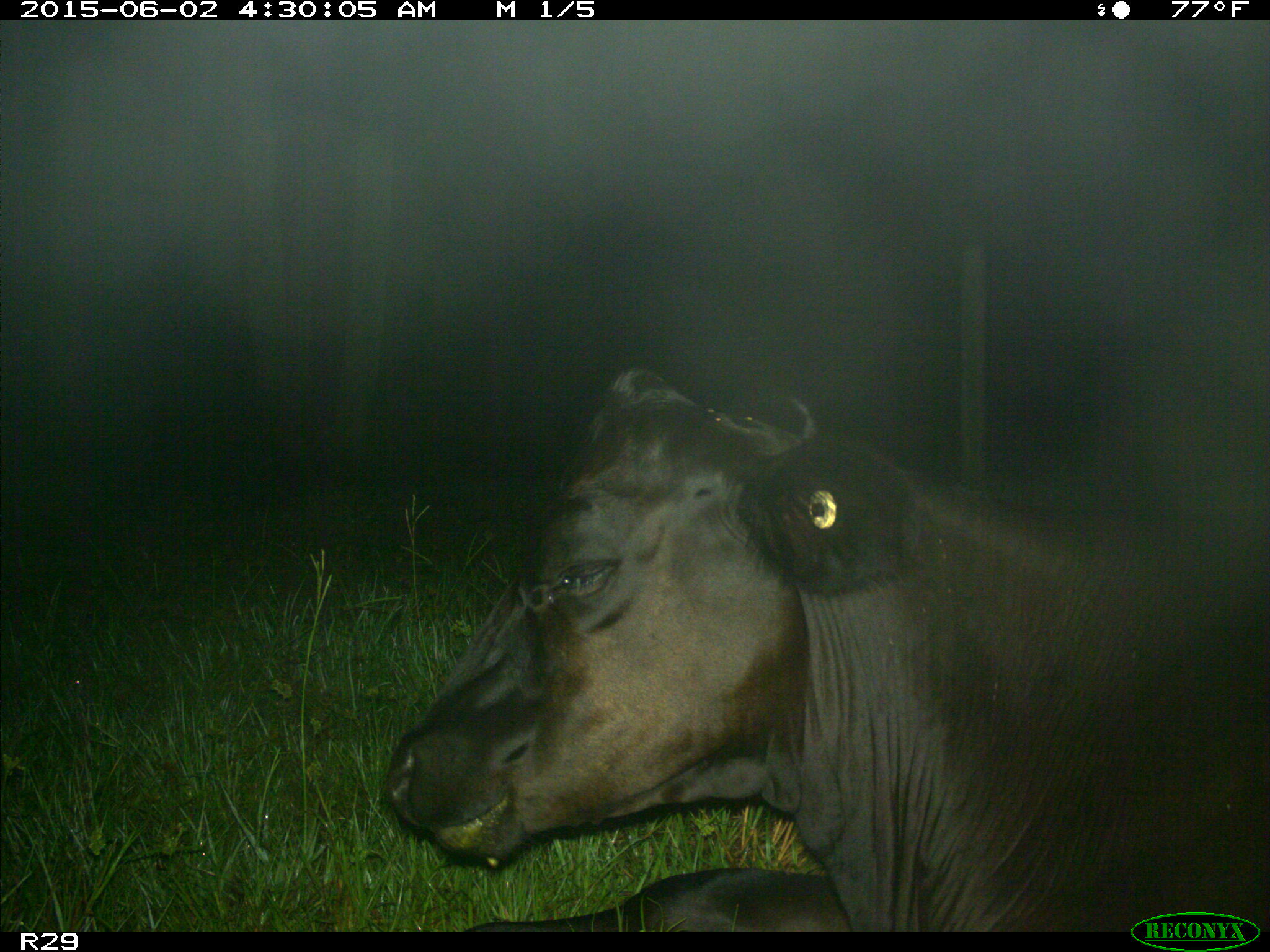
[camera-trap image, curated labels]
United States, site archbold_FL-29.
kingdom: Animalia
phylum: Chordata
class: Mammalia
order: Artiodactyla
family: Bovidae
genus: Bos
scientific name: Bos taurus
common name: domestic cow